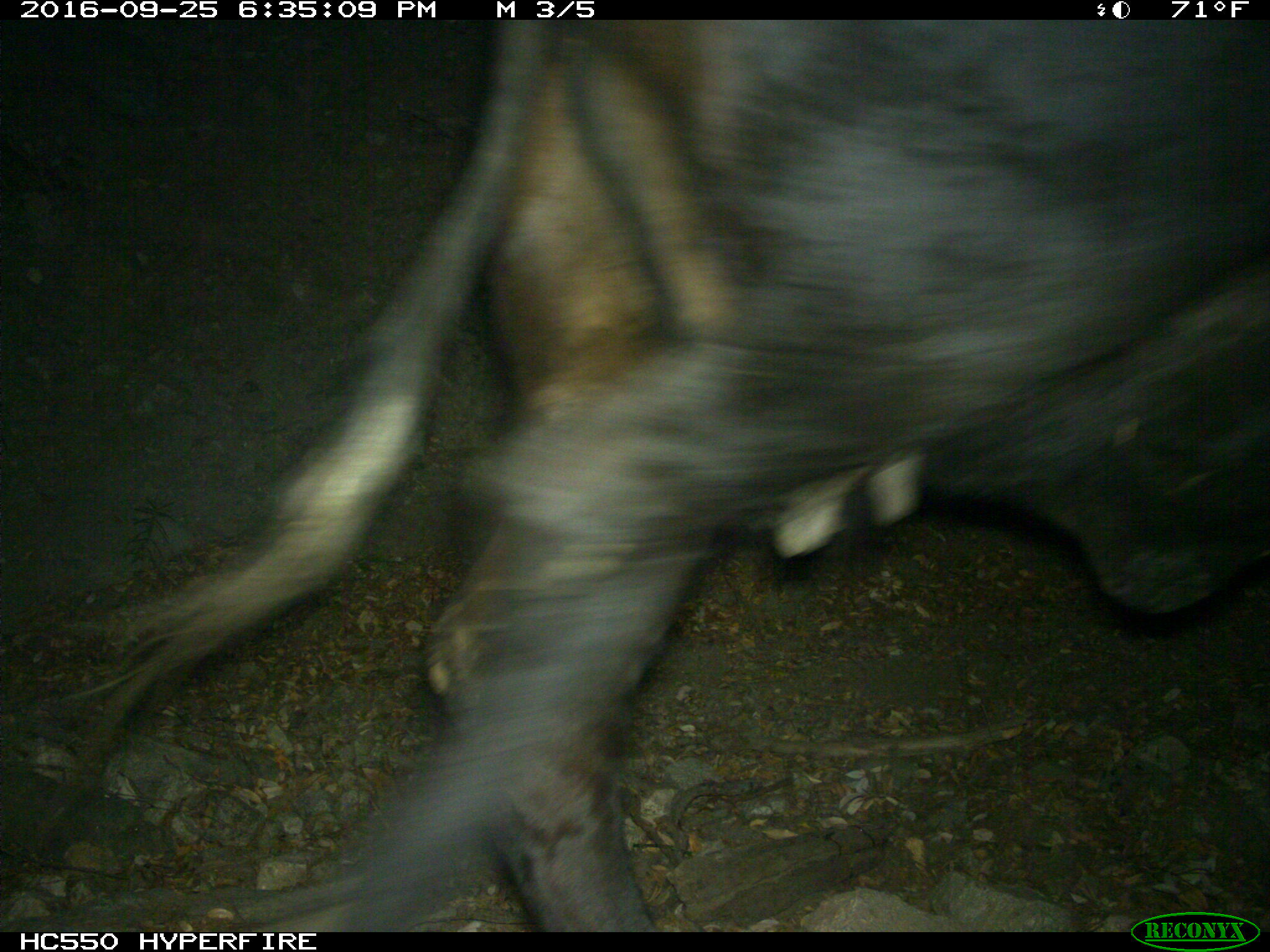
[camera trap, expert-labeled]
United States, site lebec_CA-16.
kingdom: Animalia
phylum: Chordata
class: Mammalia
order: Artiodactyla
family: Bovidae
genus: Bos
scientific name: Bos taurus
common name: domestic cow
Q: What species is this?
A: Bos taurus (domestic cow).